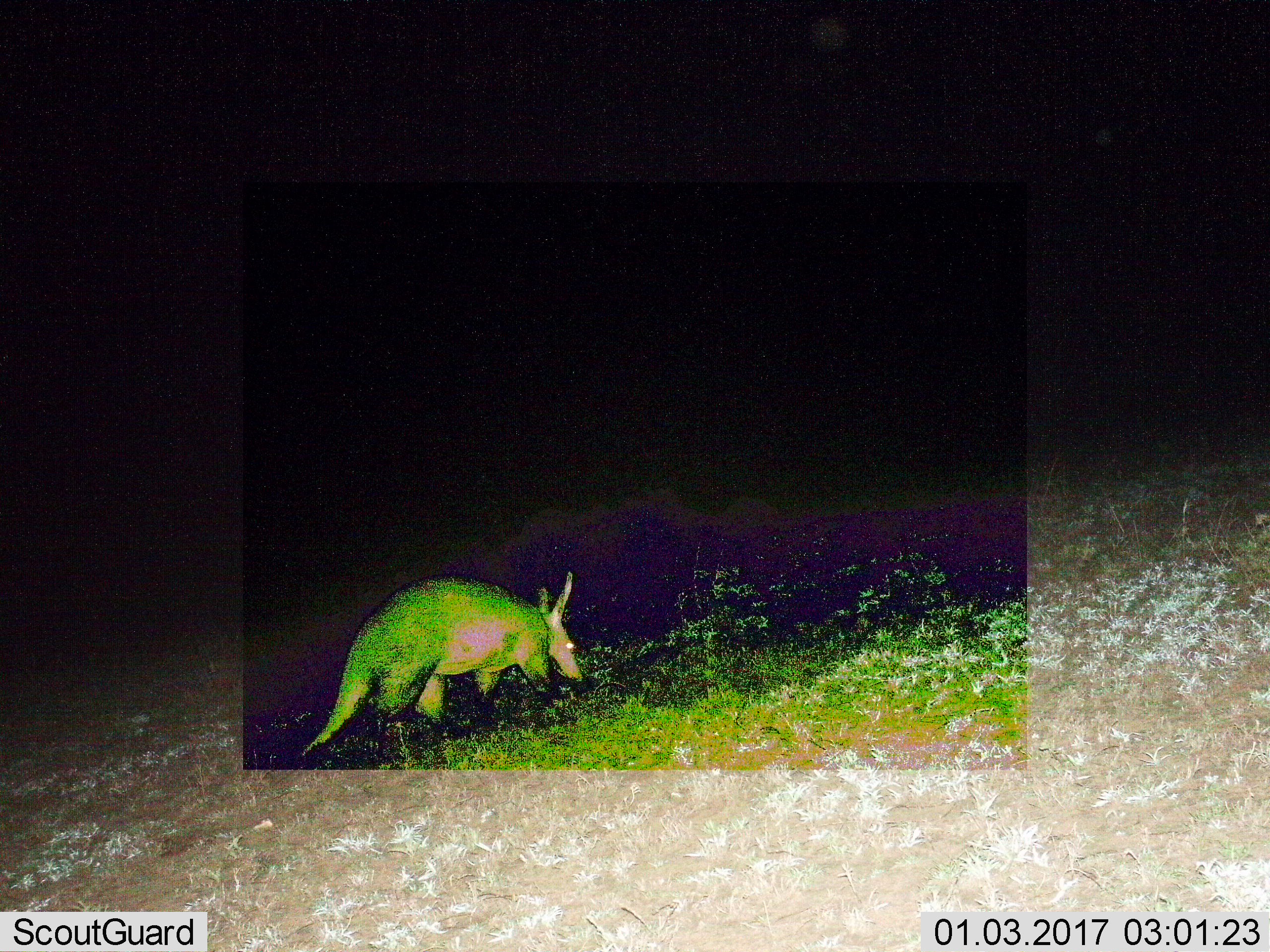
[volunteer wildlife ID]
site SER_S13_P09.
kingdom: Animalia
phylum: Chordata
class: Mammalia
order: Tubulidentata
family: Orycteropodidae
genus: Orycteropus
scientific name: Orycteropus afer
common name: aardvark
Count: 1.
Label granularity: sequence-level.